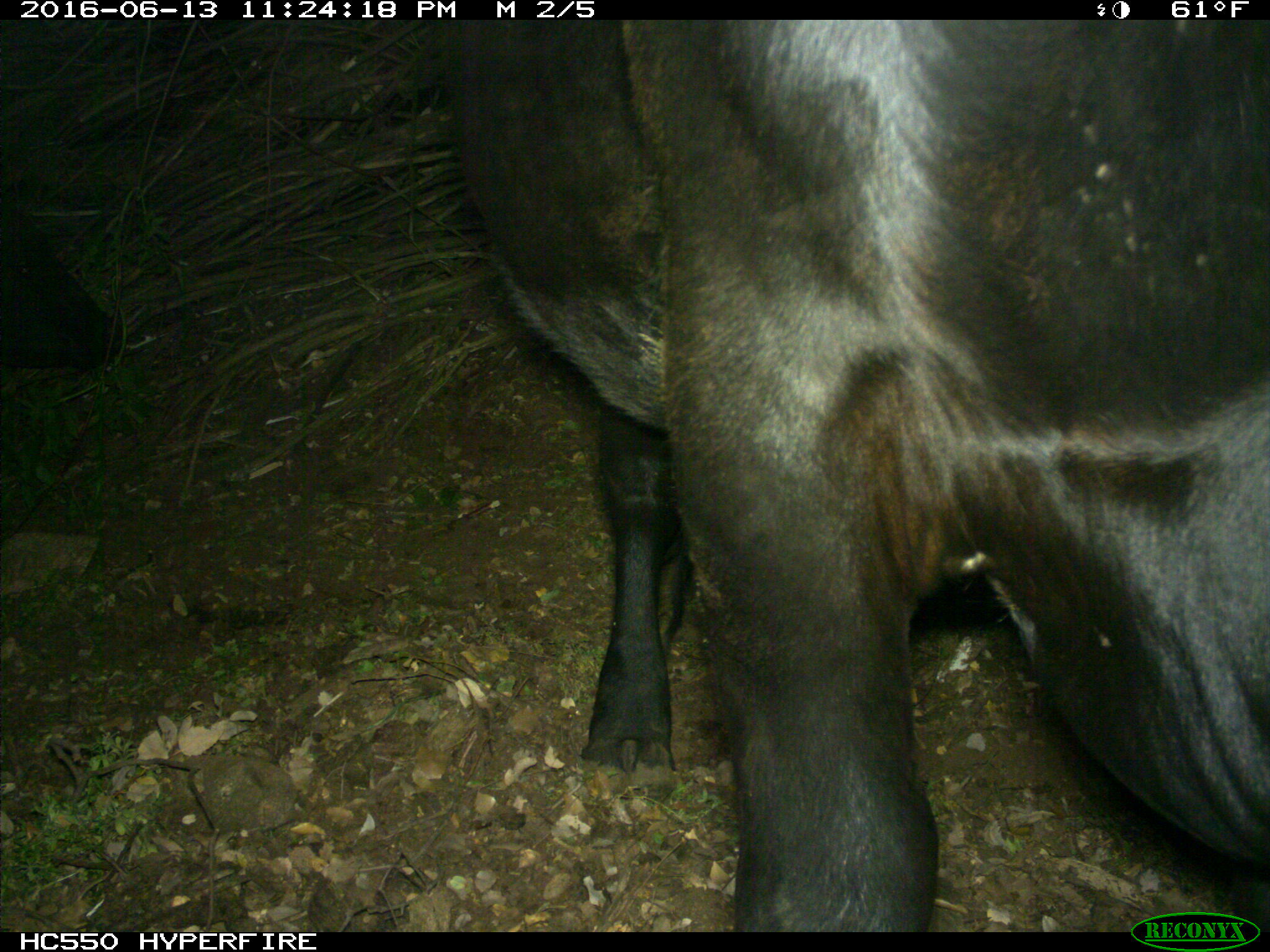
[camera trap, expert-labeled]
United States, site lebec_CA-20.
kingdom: Animalia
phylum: Chordata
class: Mammalia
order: Artiodactyla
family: Bovidae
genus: Bos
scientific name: Bos taurus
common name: domestic cow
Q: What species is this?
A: Bos taurus (domestic cow).